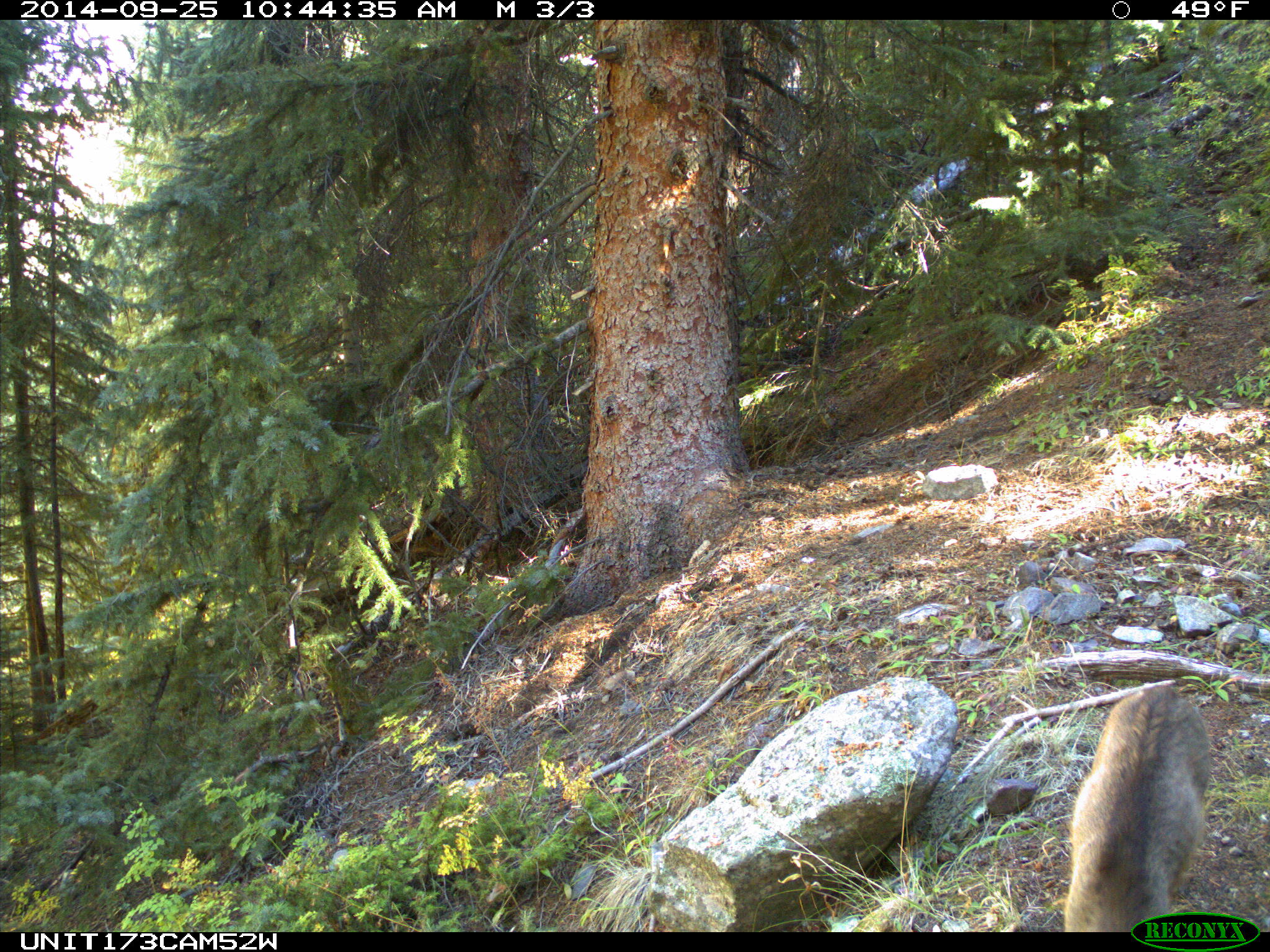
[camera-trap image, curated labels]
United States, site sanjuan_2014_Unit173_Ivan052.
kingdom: Animalia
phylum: Chordata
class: Mammalia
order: Artiodactyla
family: Cervidae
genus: Odocoileus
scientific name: Odocoileus hemionus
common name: mule deer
Odocoileus hemionus (mule deer).